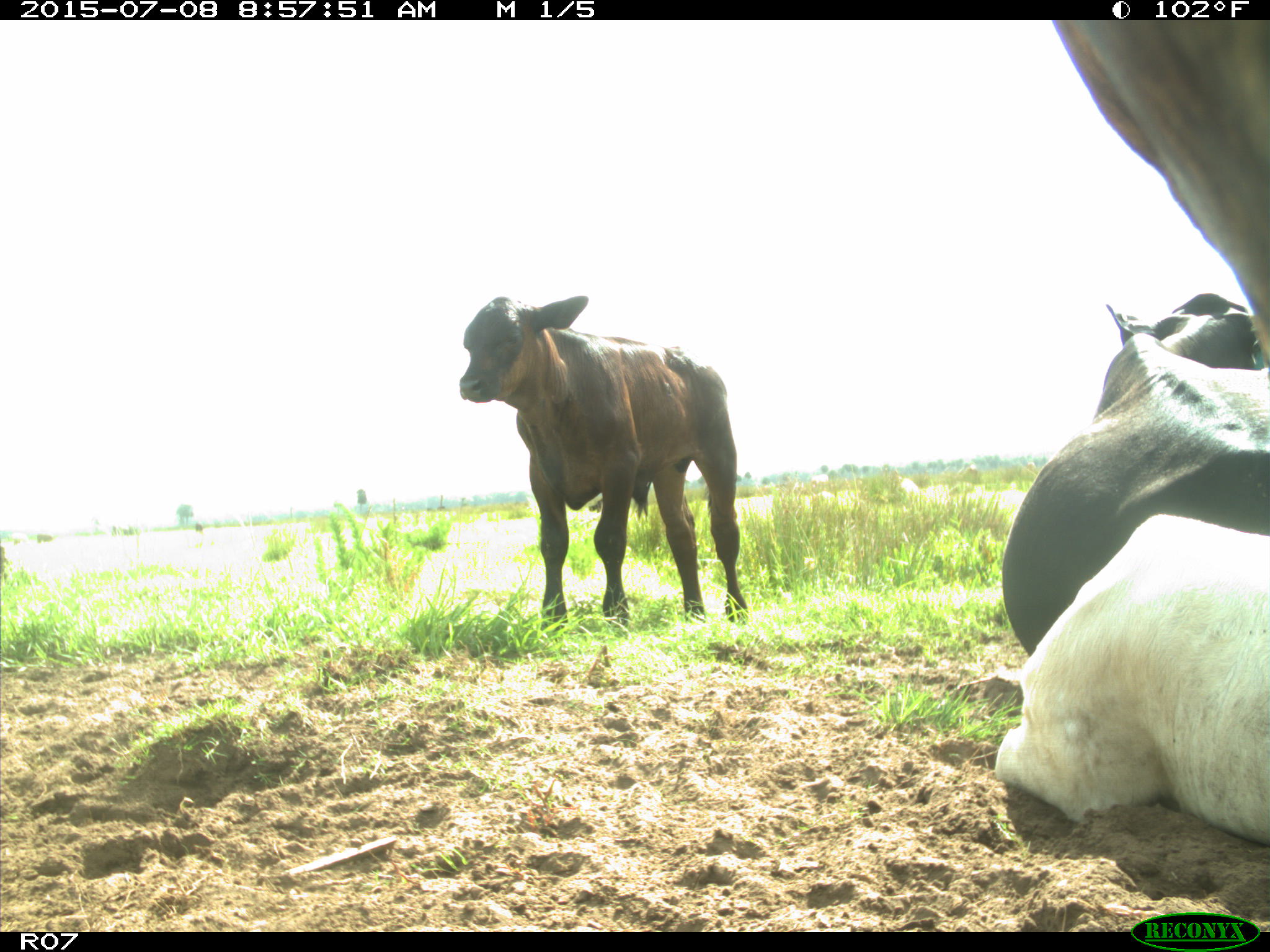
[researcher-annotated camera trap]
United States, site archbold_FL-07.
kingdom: Animalia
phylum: Chordata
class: Mammalia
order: Artiodactyla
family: Bovidae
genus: Bos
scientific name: Bos taurus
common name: domestic cow